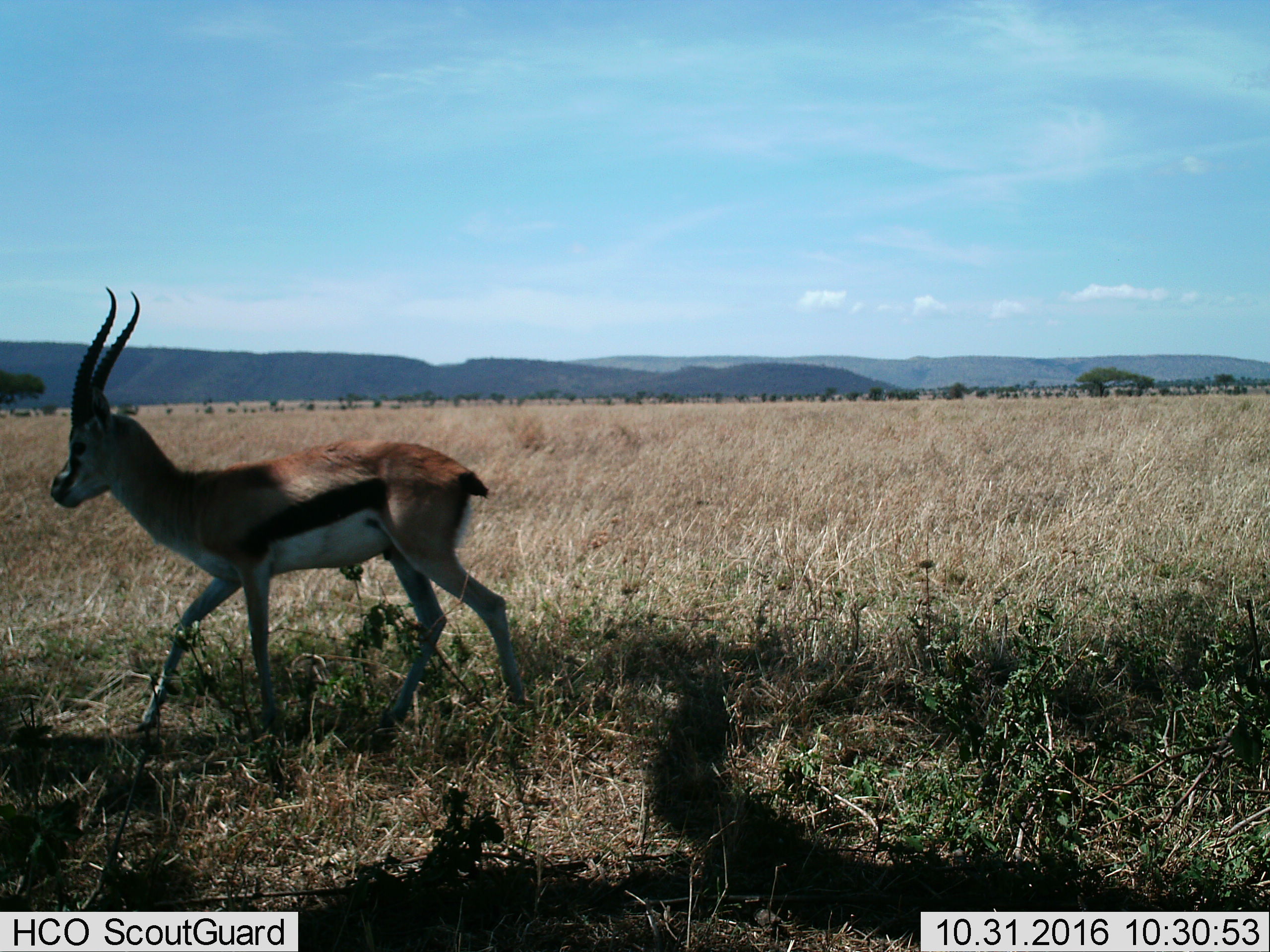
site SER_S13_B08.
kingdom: Animalia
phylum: Chordata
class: Mammalia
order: Artiodactyla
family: Bovidae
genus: Eudorcas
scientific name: Eudorcas thomsonii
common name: thomson's gazelle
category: gazellethomsons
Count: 1.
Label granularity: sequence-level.